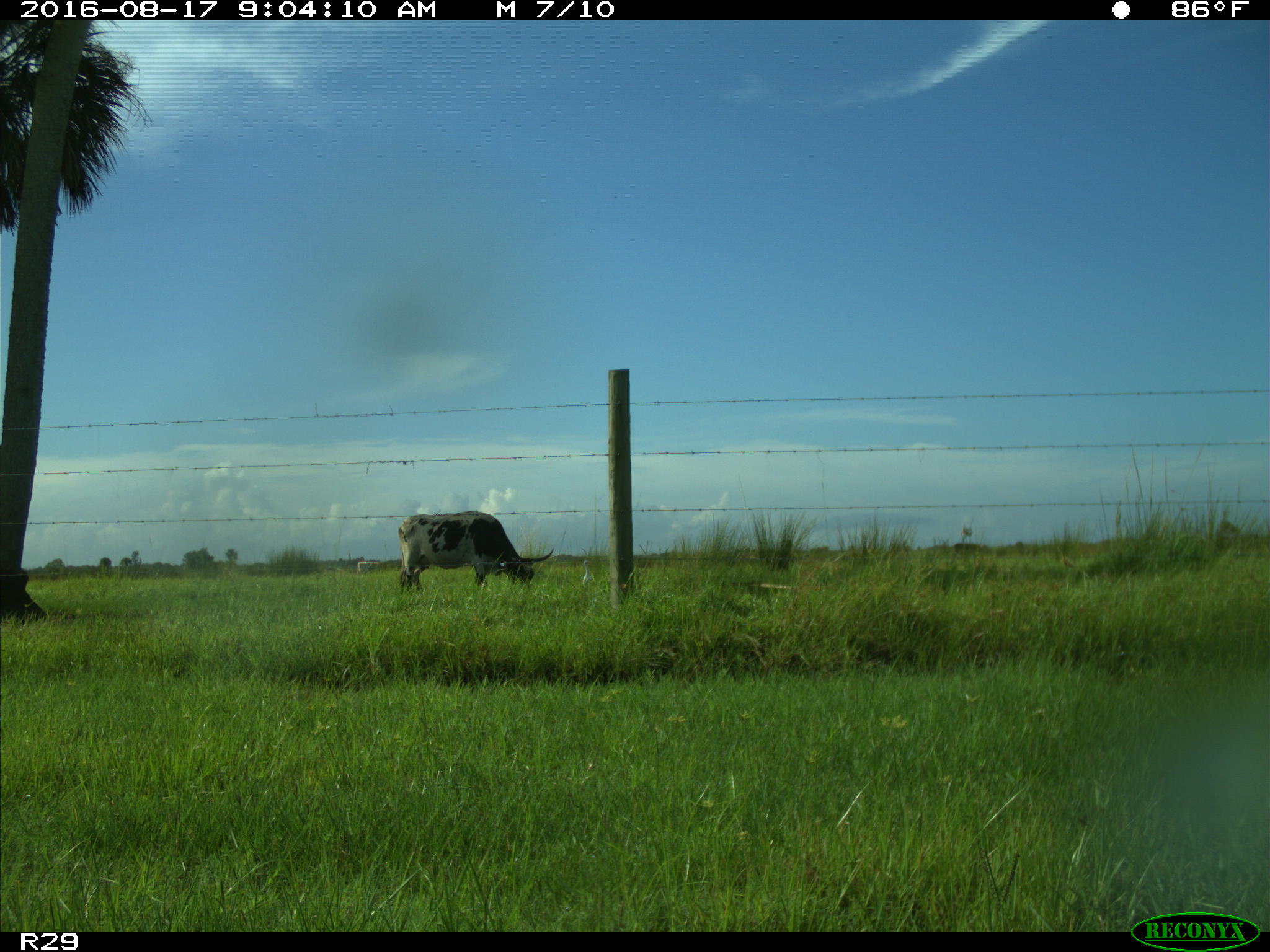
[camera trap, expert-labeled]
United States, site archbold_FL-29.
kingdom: Animalia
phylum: Chordata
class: Mammalia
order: Artiodactyla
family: Bovidae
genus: Bos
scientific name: Bos taurus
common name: domestic cow